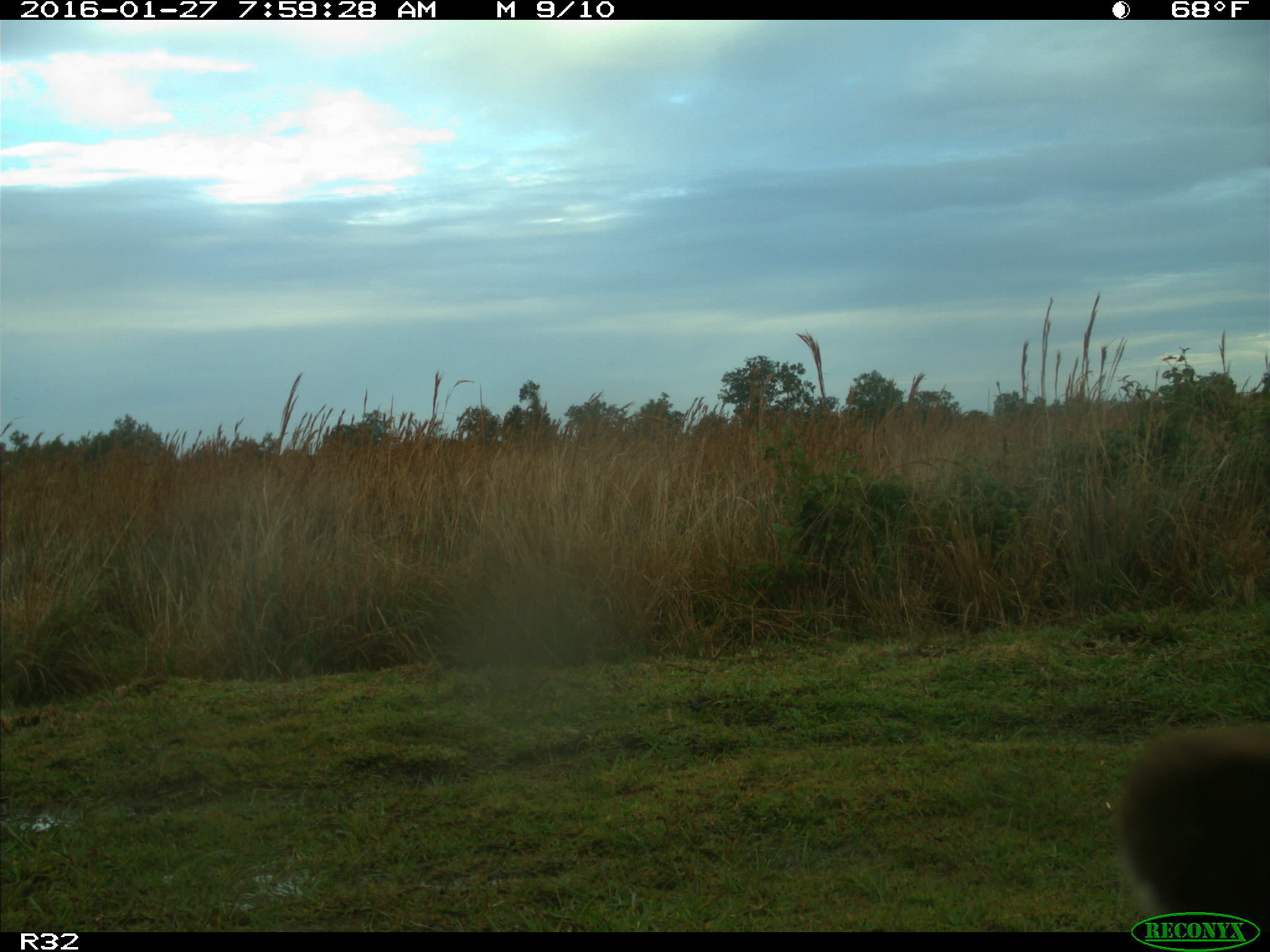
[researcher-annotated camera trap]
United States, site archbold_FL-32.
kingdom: Animalia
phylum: Chordata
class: Mammalia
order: Artiodactyla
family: Bovidae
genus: Bos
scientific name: Bos taurus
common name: domestic cow